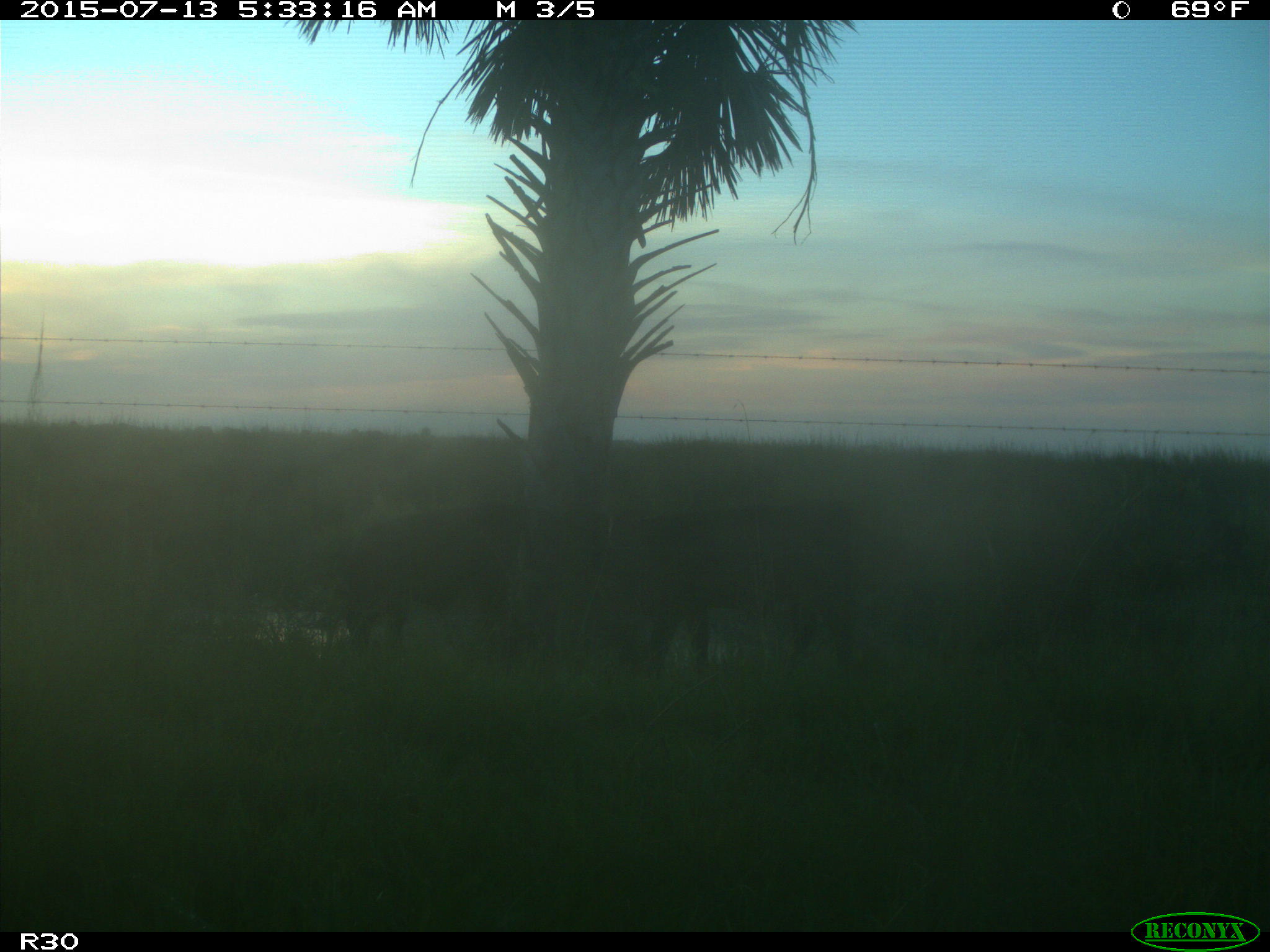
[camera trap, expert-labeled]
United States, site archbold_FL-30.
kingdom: Animalia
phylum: Chordata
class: Mammalia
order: Artiodactyla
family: Bovidae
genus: Bos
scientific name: Bos taurus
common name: domestic cow